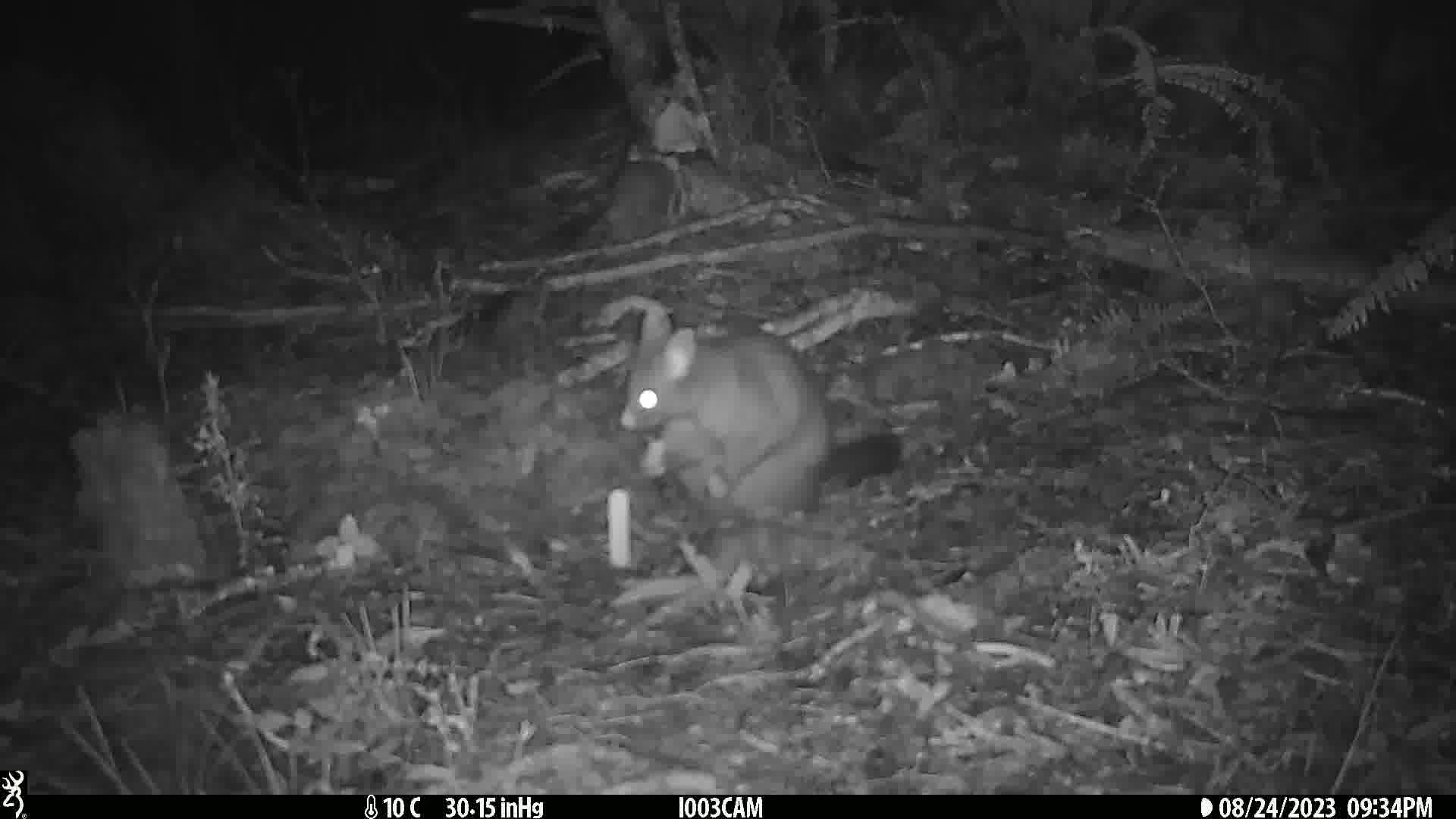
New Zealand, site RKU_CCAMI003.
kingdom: Animalia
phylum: Chordata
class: Mammalia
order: Diprotodontia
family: Phalangeridae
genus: Trichosurus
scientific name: Trichosurus vulpecula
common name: common brushtail possum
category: possum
Possum (common brushtail possum) (Trichosurus vulpecula).